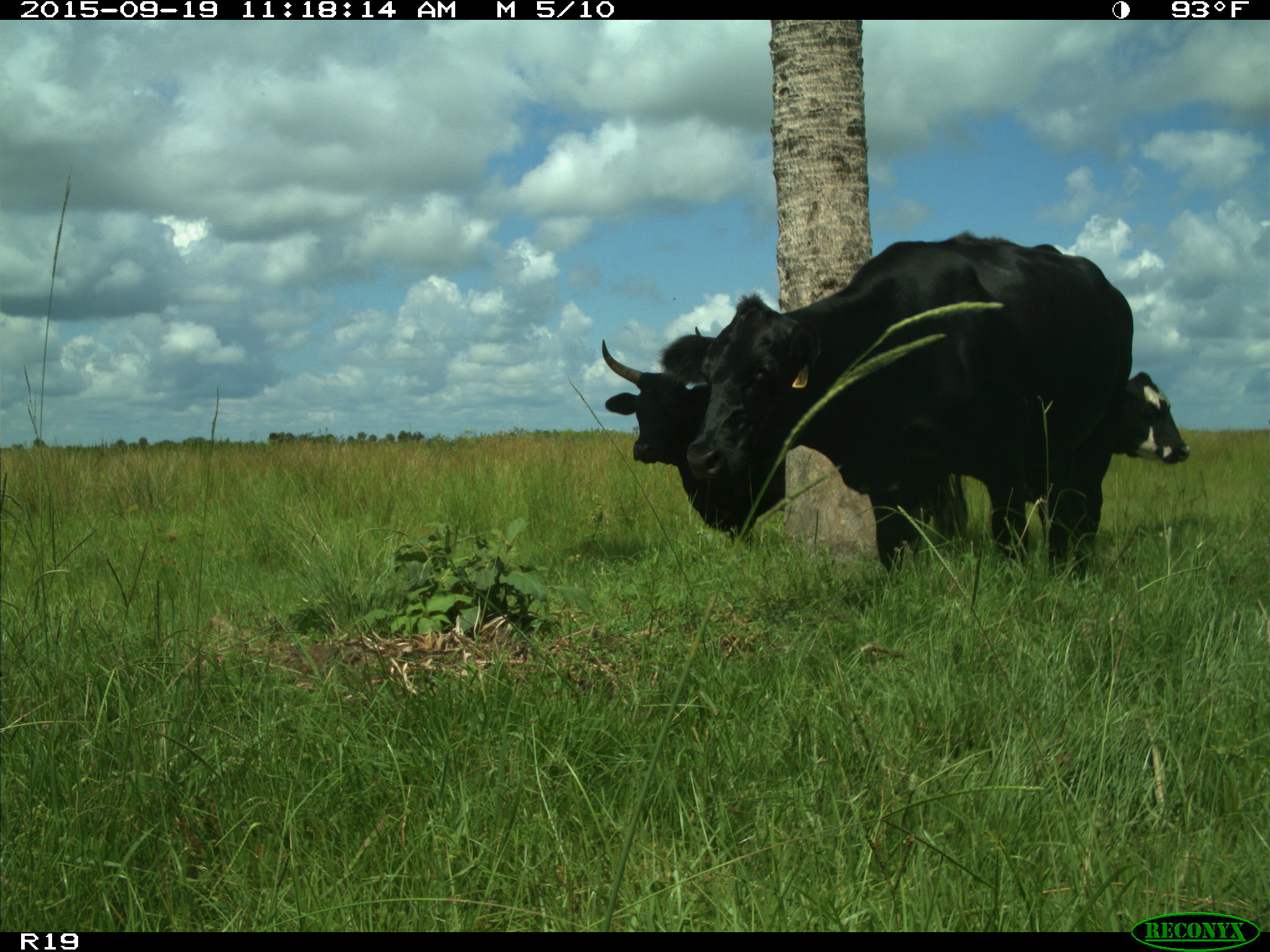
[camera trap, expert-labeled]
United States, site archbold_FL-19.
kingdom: Animalia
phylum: Chordata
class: Mammalia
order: Artiodactyla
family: Bovidae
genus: Bos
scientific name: Bos taurus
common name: domestic cow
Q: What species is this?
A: Bos taurus (domestic cow).